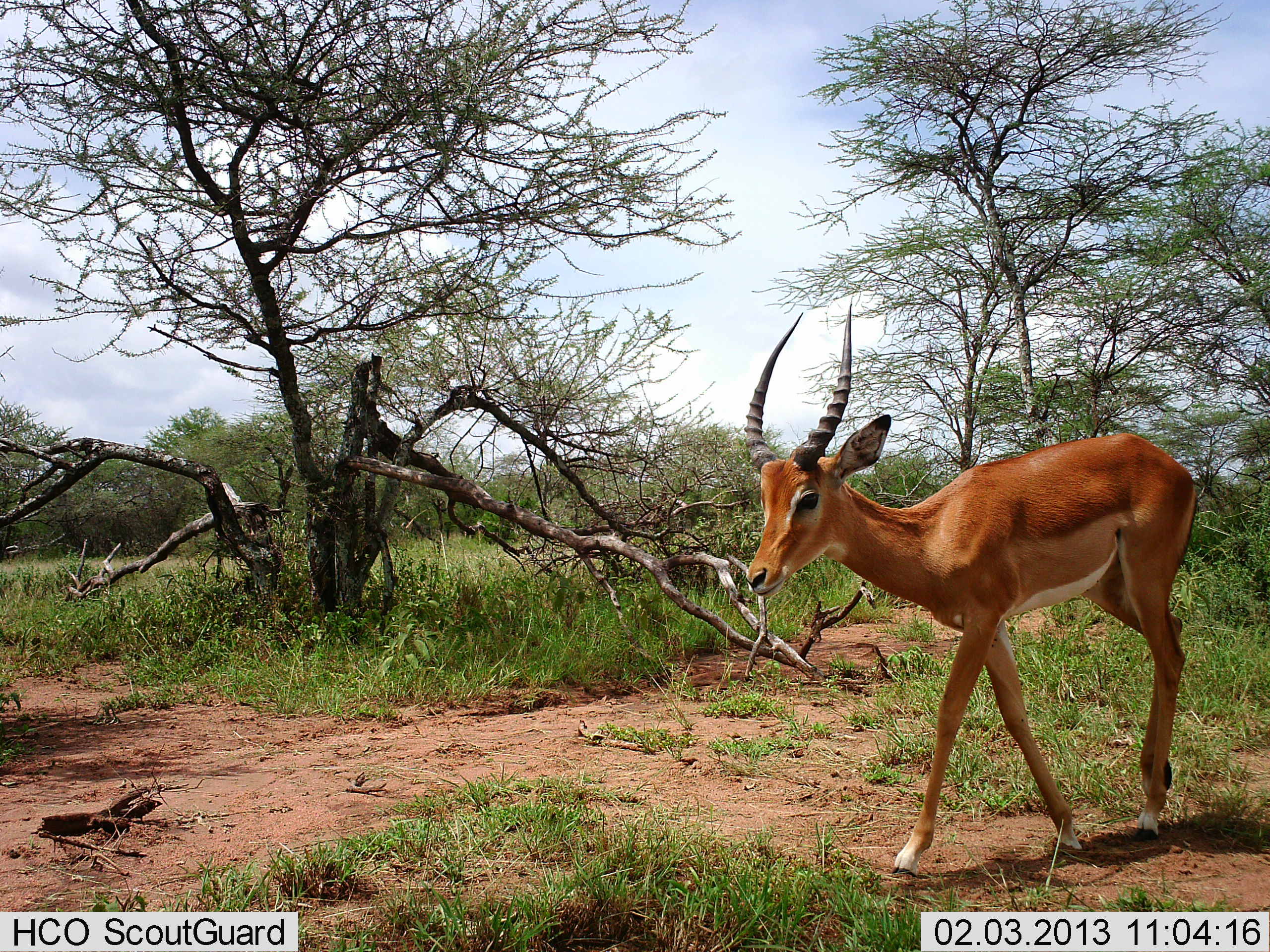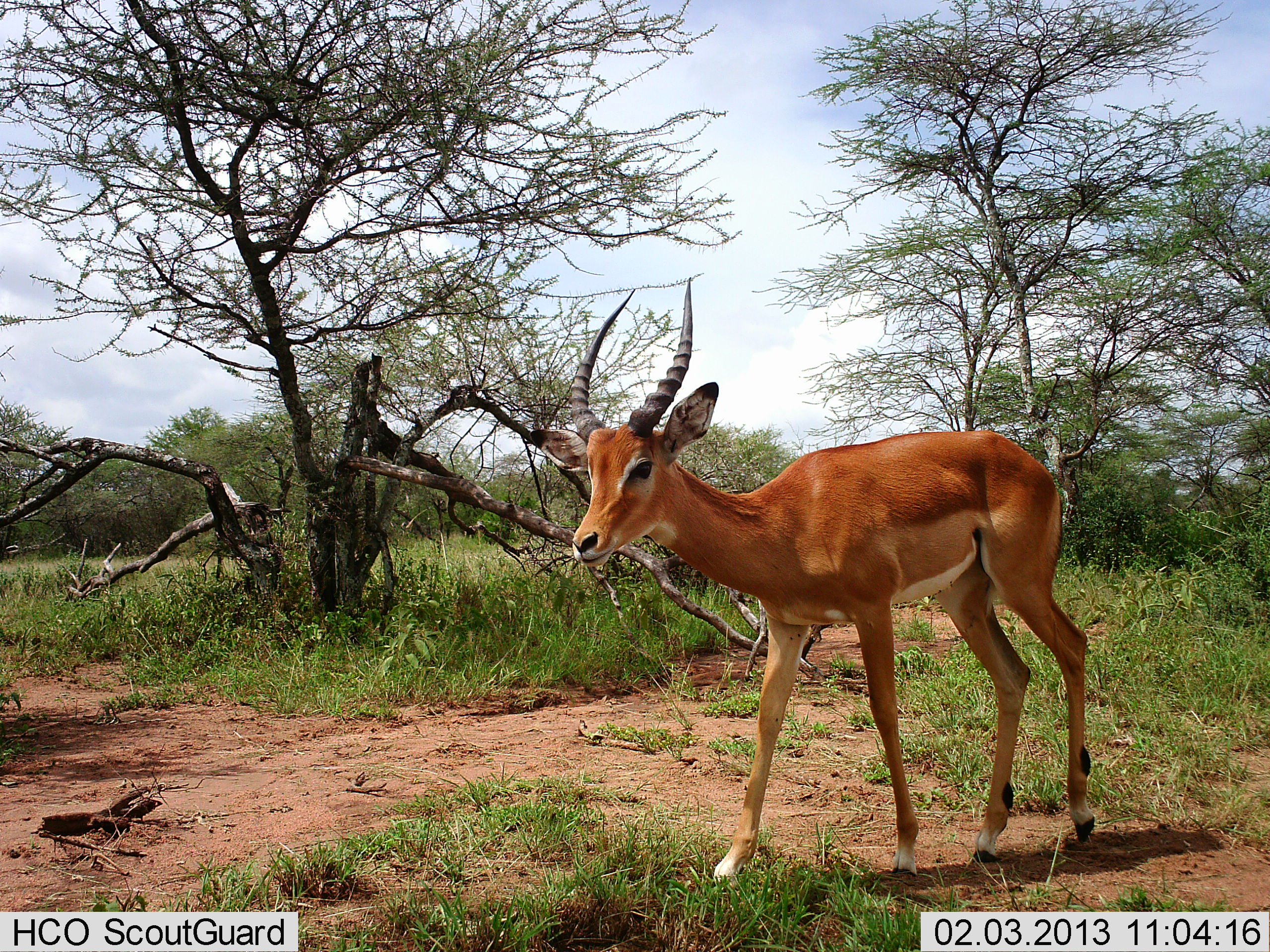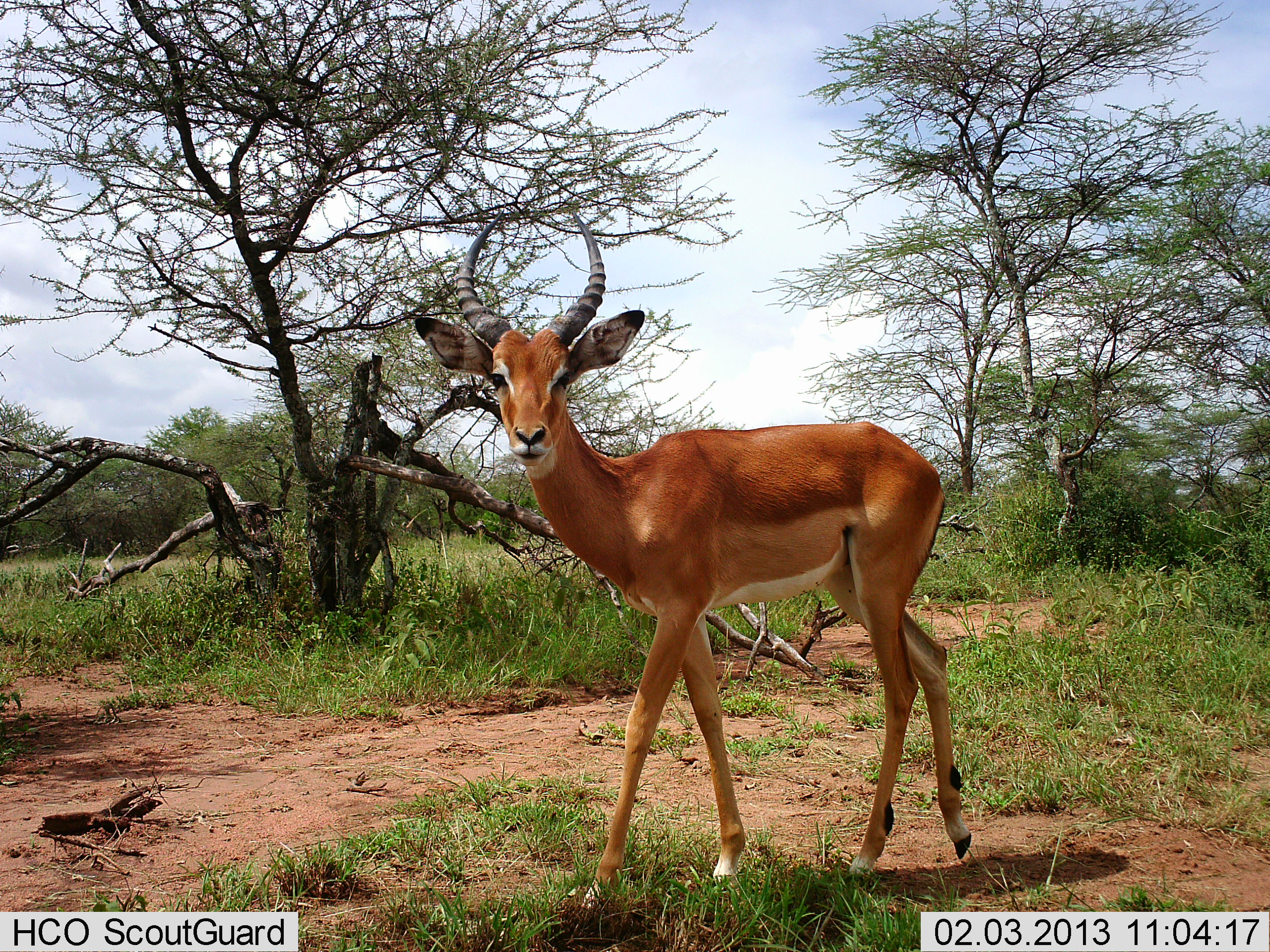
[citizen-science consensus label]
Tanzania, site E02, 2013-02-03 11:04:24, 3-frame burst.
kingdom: Animalia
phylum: Chordata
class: Mammalia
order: Artiodactyla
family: Bovidae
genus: Aepyceros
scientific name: Aepyceros melampus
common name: impala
Impala (Aepyceros melampus), count 1. Behavior (volunteer vote fractions): standing 17%, resting 0%, moving 83%, interacting 0%. Young present (vote fraction): 4%. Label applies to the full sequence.